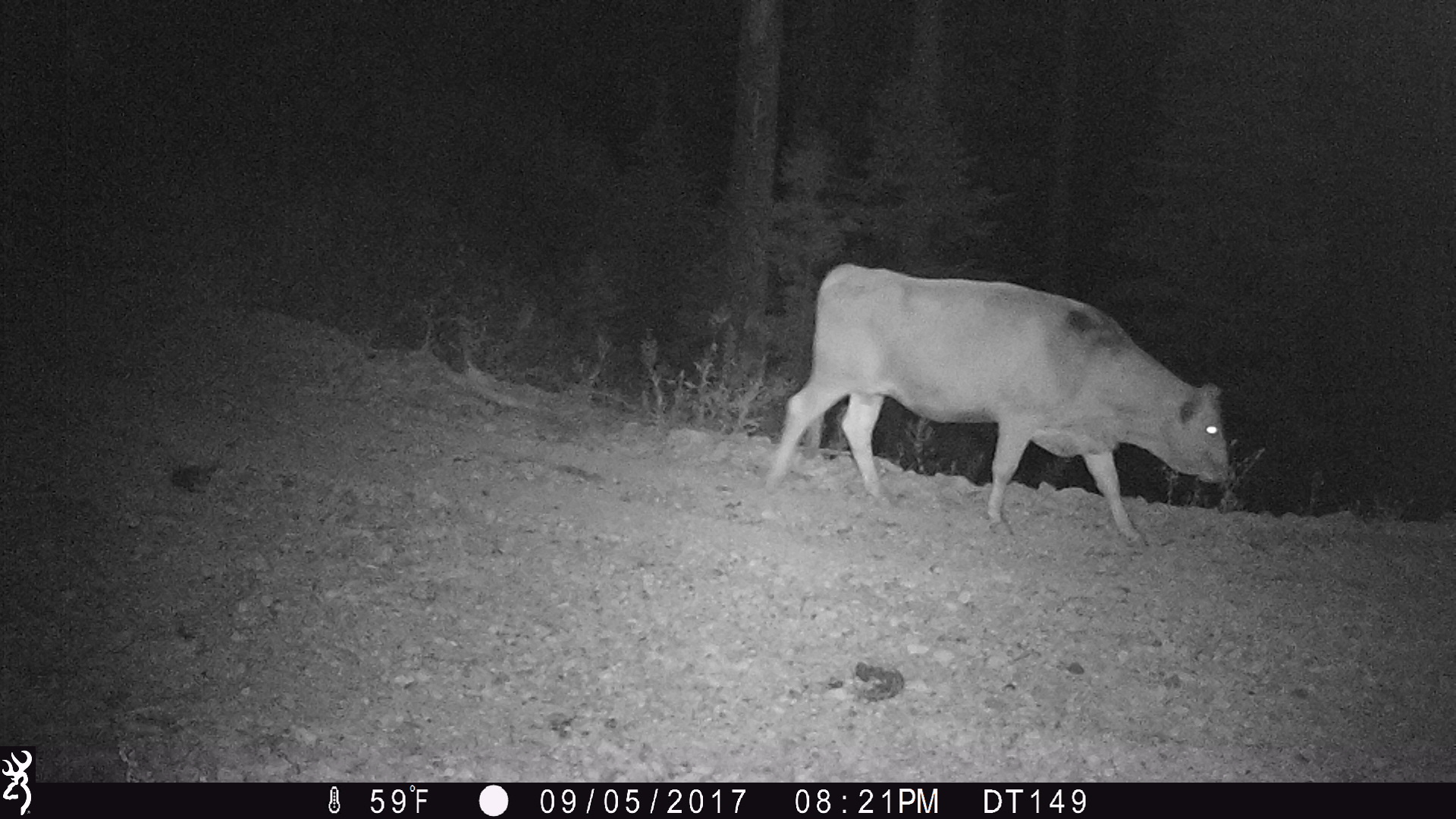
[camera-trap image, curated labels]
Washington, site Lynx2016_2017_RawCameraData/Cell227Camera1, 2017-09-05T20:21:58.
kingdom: Animalia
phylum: Chordata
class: Mammalia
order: Artiodactyla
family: Bovidae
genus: Bos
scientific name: Bos taurus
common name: domestic cattle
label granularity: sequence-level